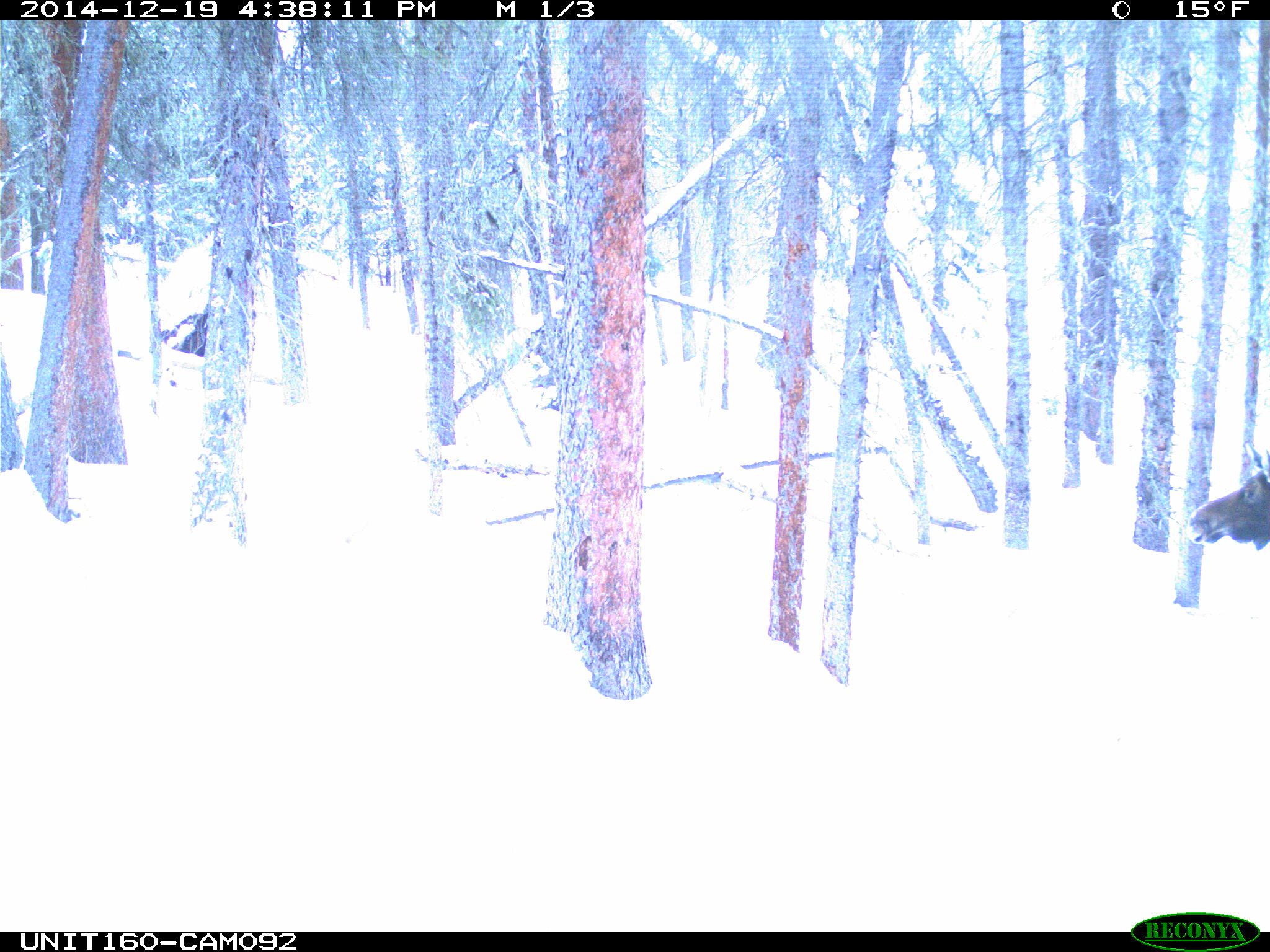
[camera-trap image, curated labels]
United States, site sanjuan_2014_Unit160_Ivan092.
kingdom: Animalia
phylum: Chordata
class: Mammalia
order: Artiodactyla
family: Cervidae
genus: Alces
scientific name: Alces alces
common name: moose